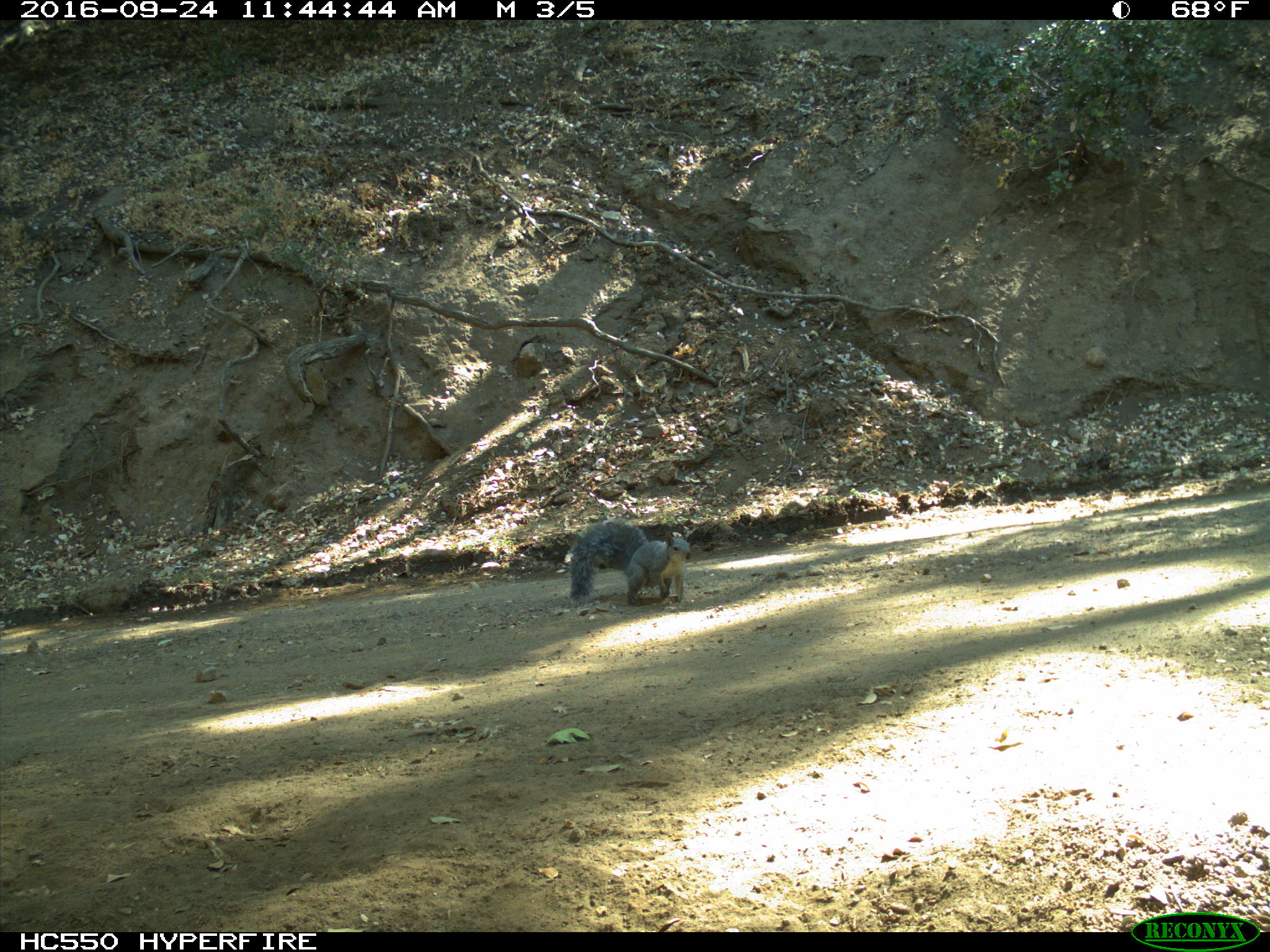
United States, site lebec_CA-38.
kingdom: Animalia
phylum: Chordata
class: Mammalia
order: Rodentia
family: Sciuridae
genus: Sciurus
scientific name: Sciurus carolinensis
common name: eastern gray squirrel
Sciurus carolinensis (eastern gray squirrel).